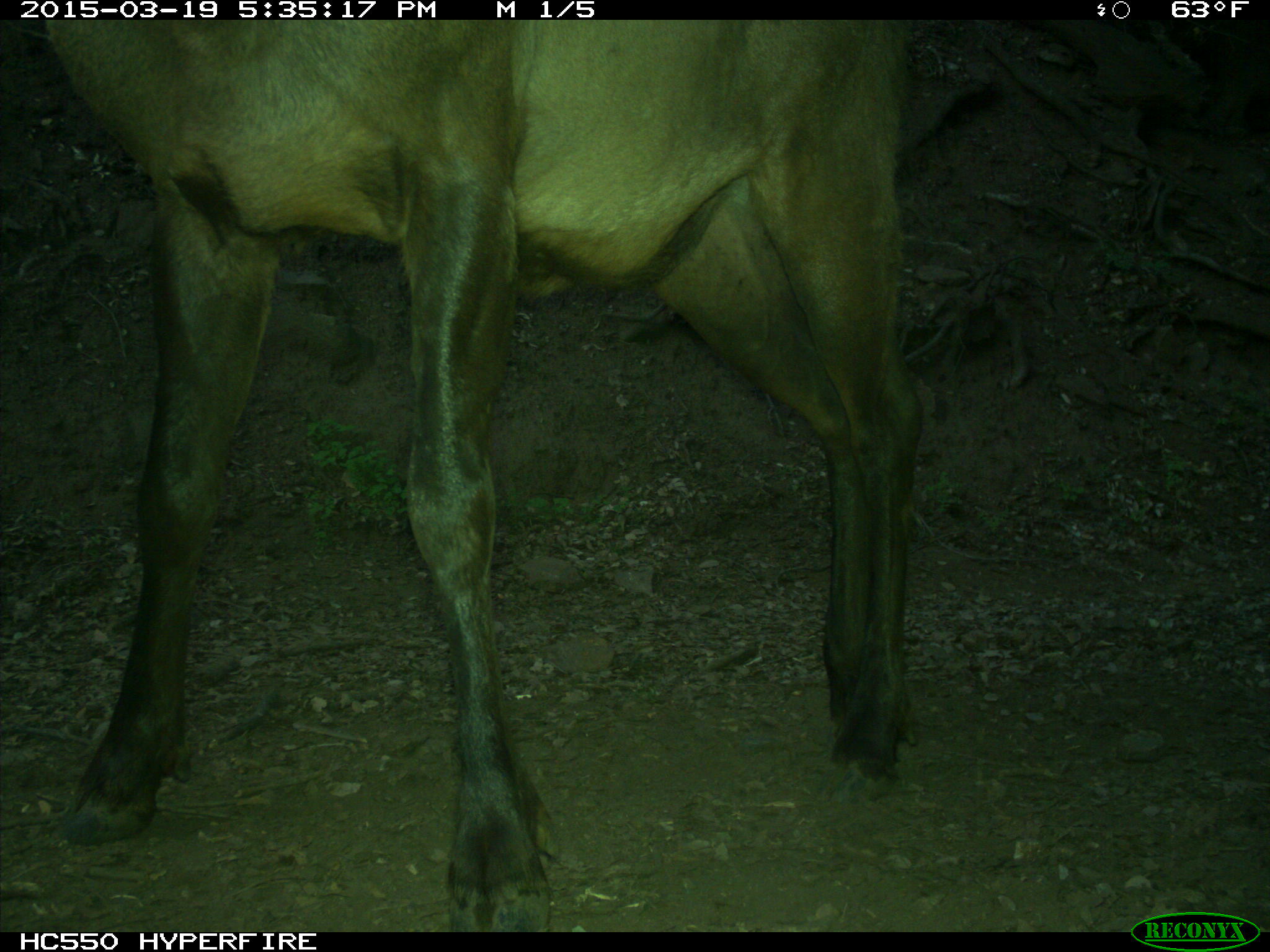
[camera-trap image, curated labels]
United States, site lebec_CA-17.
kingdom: Animalia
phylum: Chordata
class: Mammalia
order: Artiodactyla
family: Cervidae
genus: Cervus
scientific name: Cervus canadensis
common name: elk